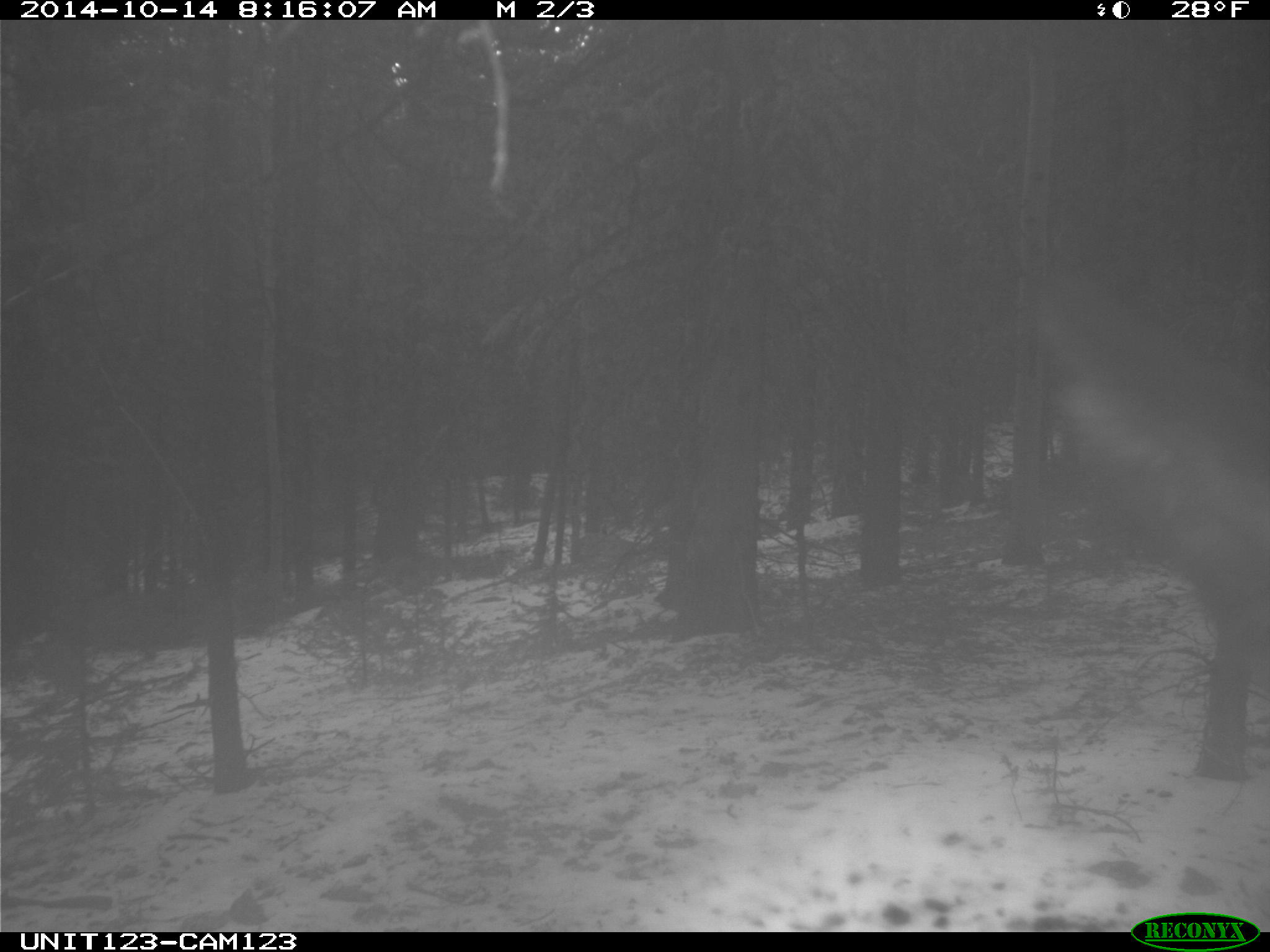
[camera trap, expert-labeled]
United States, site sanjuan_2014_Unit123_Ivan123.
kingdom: Animalia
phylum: Chordata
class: Mammalia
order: Artiodactyla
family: Cervidae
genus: Cervus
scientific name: Cervus elaphus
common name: red deer